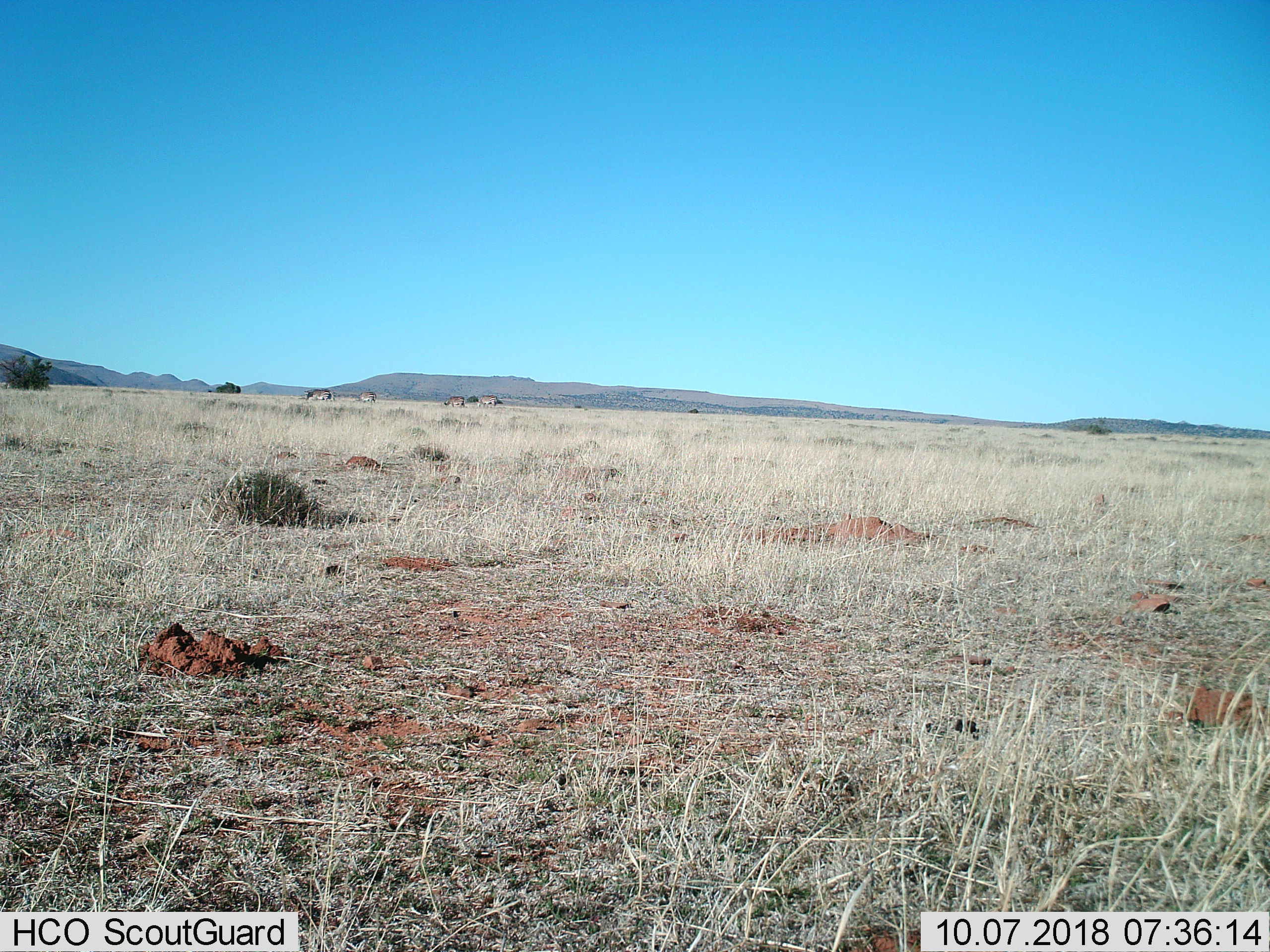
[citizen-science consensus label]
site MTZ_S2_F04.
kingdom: Animalia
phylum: Chordata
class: Mammalia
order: Perissodactyla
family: Equidae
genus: Equus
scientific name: Equus zebra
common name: mountain zebra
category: zebramountain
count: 4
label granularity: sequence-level